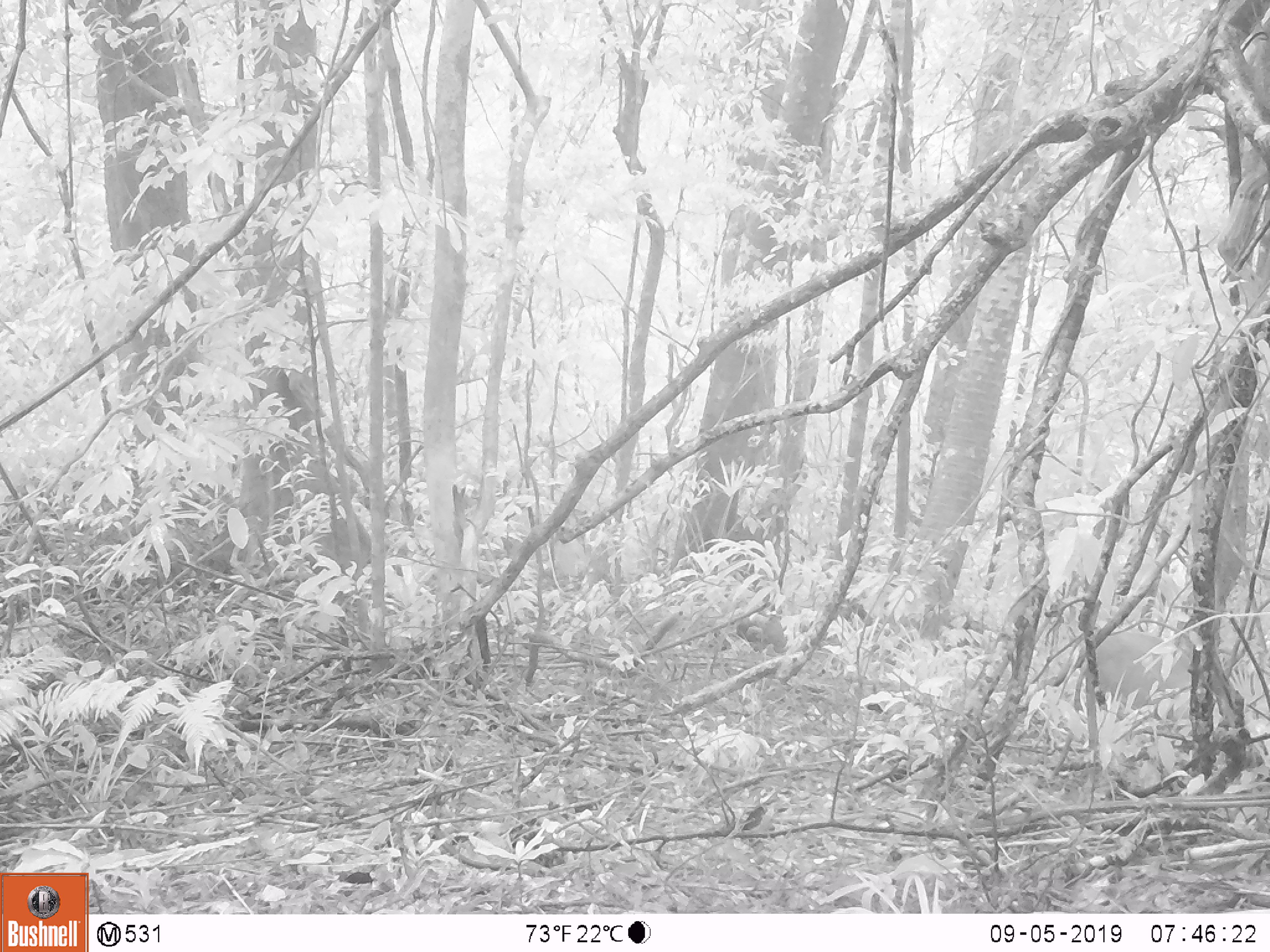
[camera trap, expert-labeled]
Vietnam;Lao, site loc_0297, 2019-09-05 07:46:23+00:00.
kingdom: Animalia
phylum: Chordata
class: Mammalia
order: Artiodactyla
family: Cervidae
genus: Muntiacus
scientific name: Muntiacus rooseveltorum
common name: roosevelt's muntjac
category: roosevelts muntjac group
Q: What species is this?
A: Roosevelts muntjac group (roosevelt's muntjac) (Muntiacus rooseveltorum).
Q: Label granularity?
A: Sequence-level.